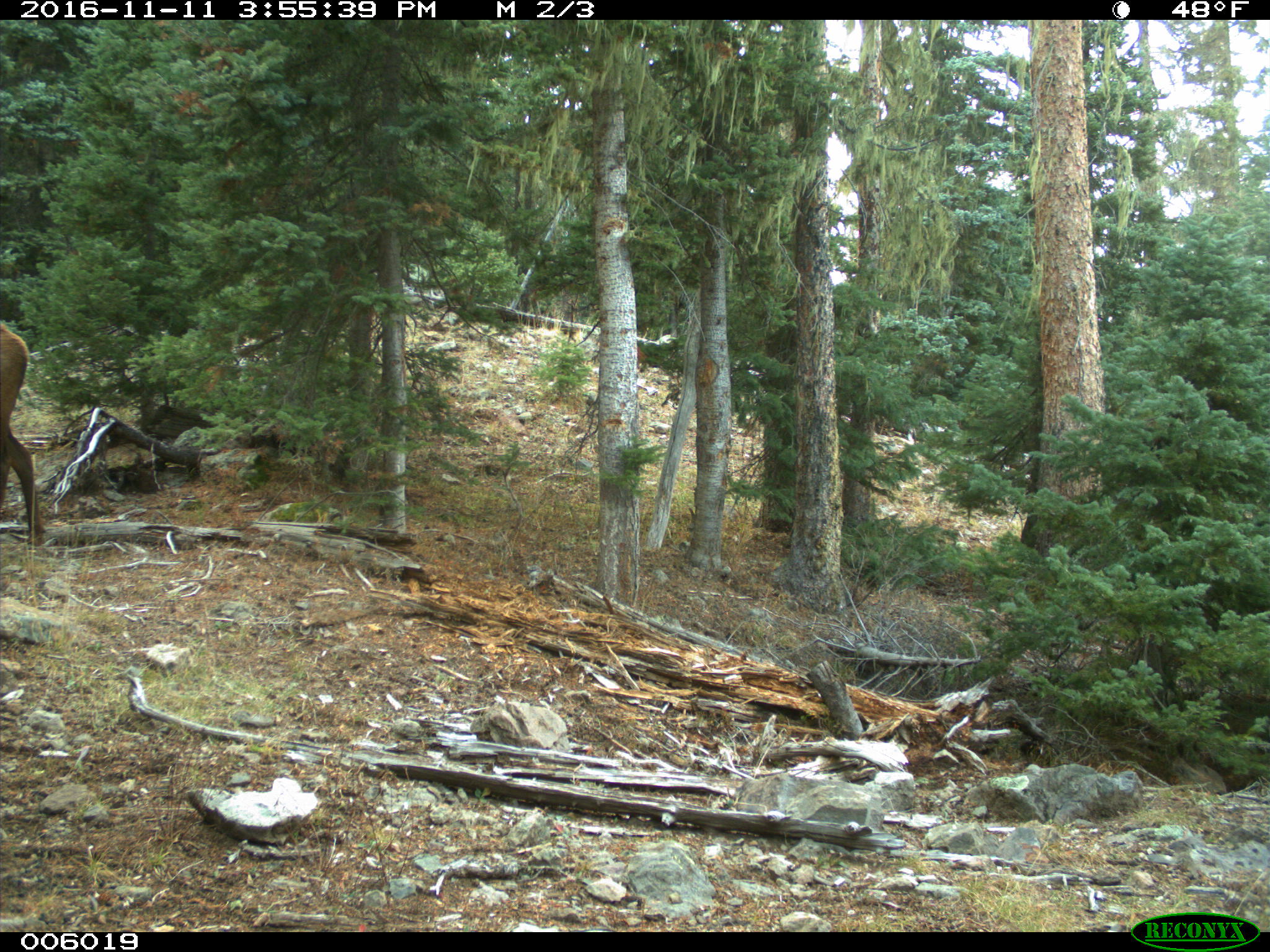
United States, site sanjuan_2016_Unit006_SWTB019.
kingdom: Animalia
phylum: Chordata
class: Mammalia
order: Artiodactyla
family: Cervidae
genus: Cervus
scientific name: Cervus elaphus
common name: red deer